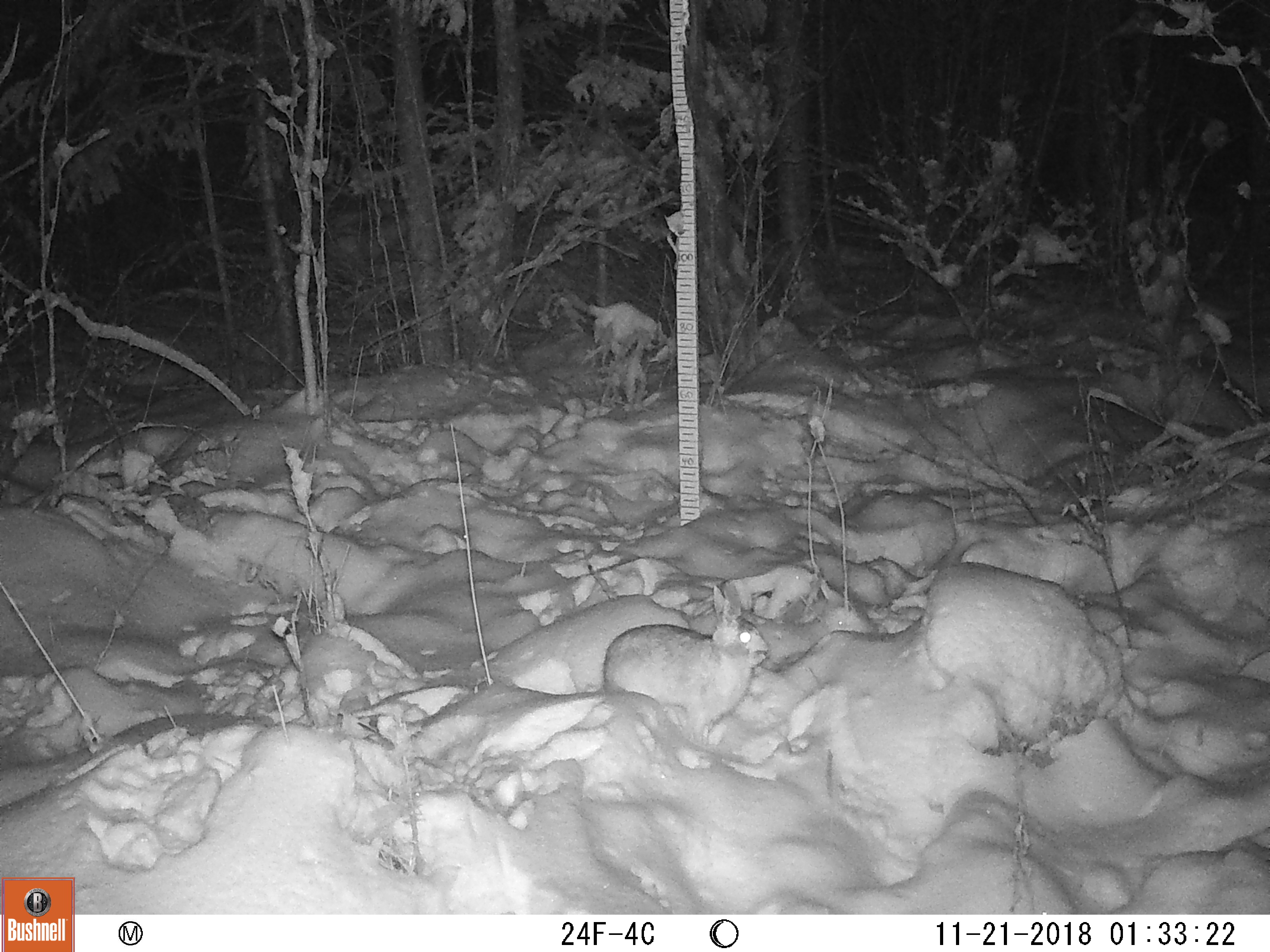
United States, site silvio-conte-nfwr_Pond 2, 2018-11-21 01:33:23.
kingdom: Animalia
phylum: Chordata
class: Mammalia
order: Lagomorpha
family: Leporidae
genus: Lepus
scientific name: Lepus americanus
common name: snowshoe hare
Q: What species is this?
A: Snowshoe hare (Lepus americanus).